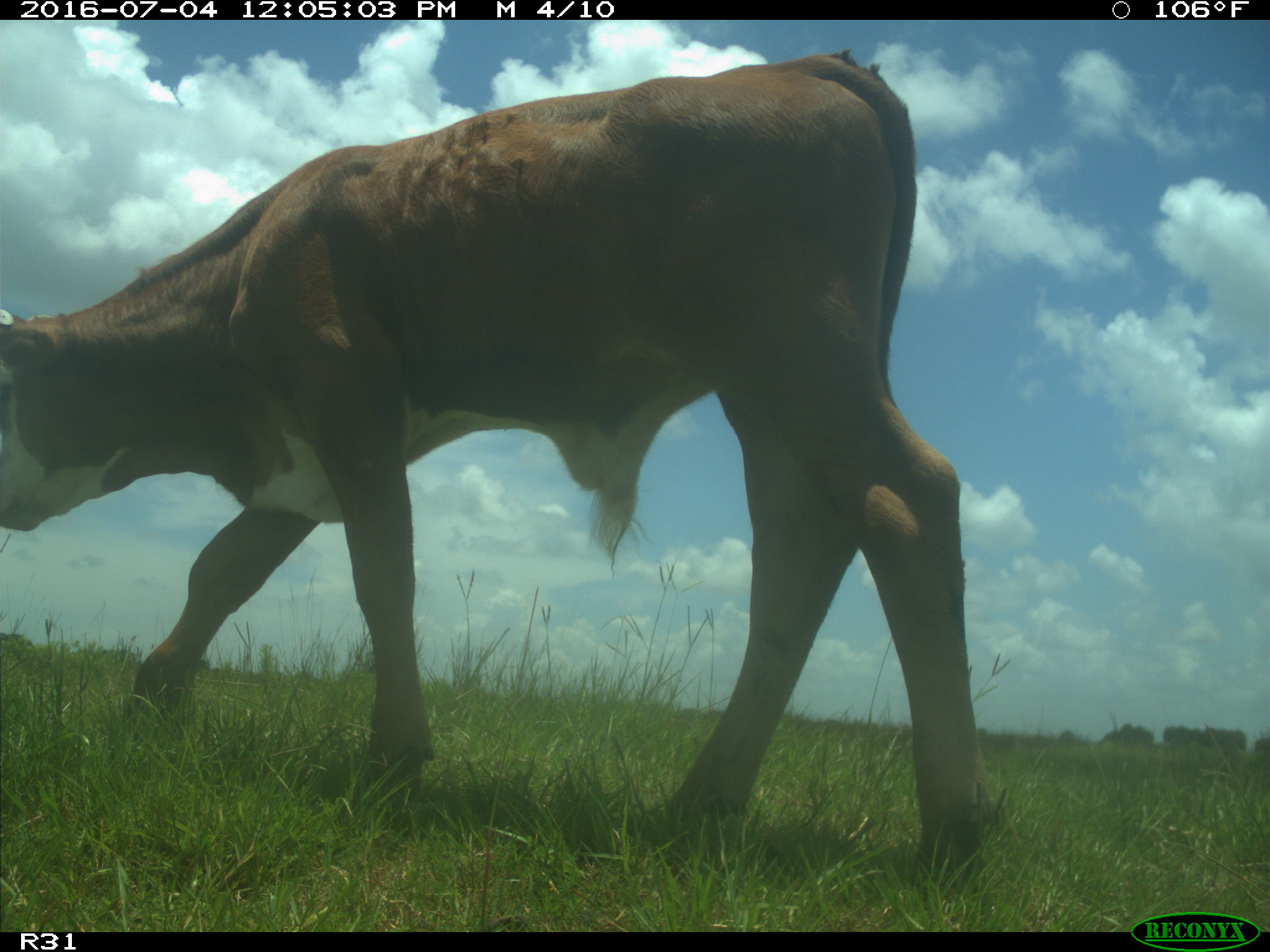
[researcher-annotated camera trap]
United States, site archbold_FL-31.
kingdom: Animalia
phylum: Chordata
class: Mammalia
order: Artiodactyla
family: Bovidae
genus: Bos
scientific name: Bos taurus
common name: domestic cow